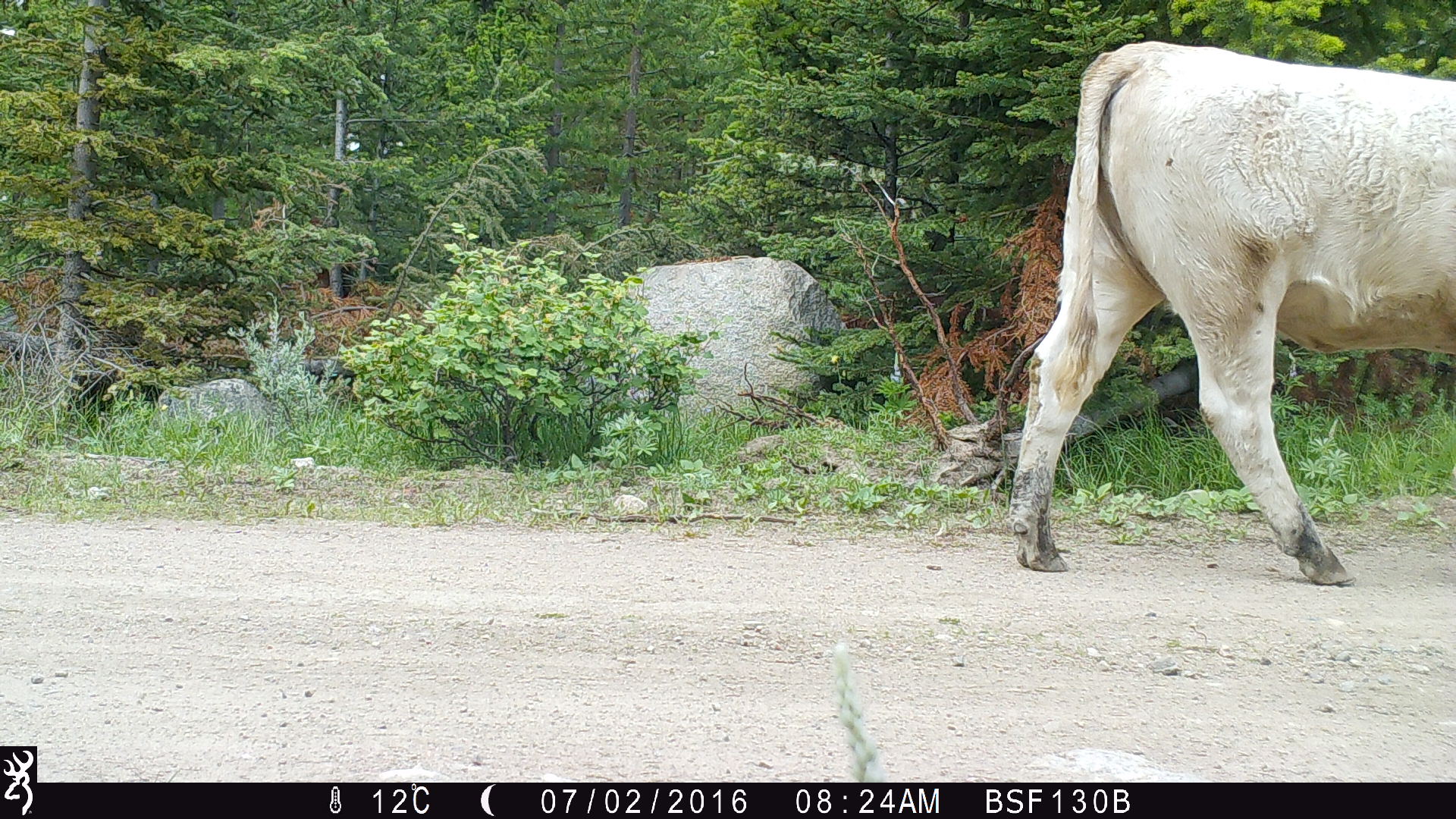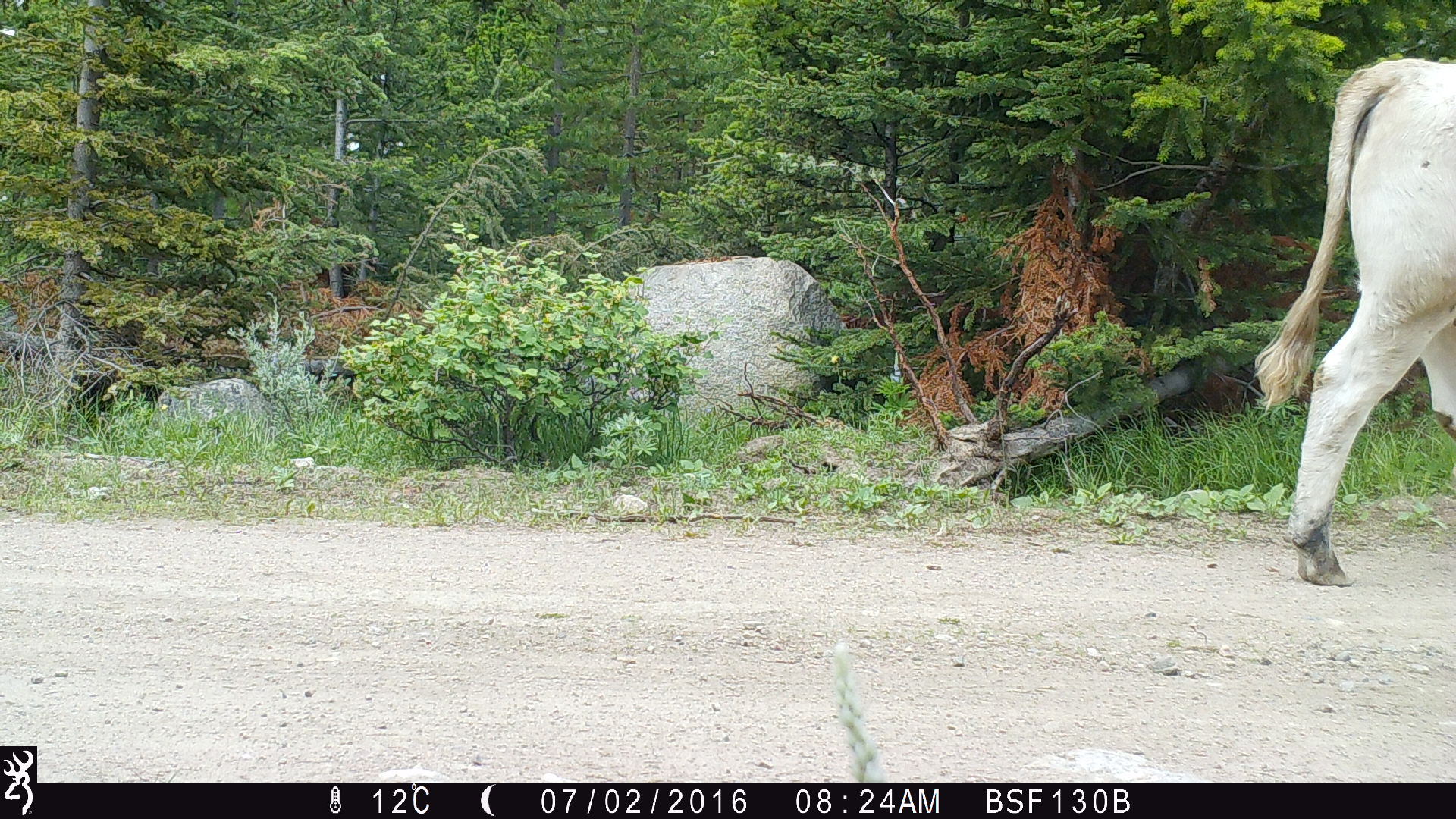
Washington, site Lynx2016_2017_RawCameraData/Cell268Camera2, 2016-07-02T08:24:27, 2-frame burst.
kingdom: Animalia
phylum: Chordata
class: Mammalia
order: Artiodactyla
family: Bovidae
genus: Bos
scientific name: Bos taurus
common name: domestic cattle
Domestic cattle (Bos taurus). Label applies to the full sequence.